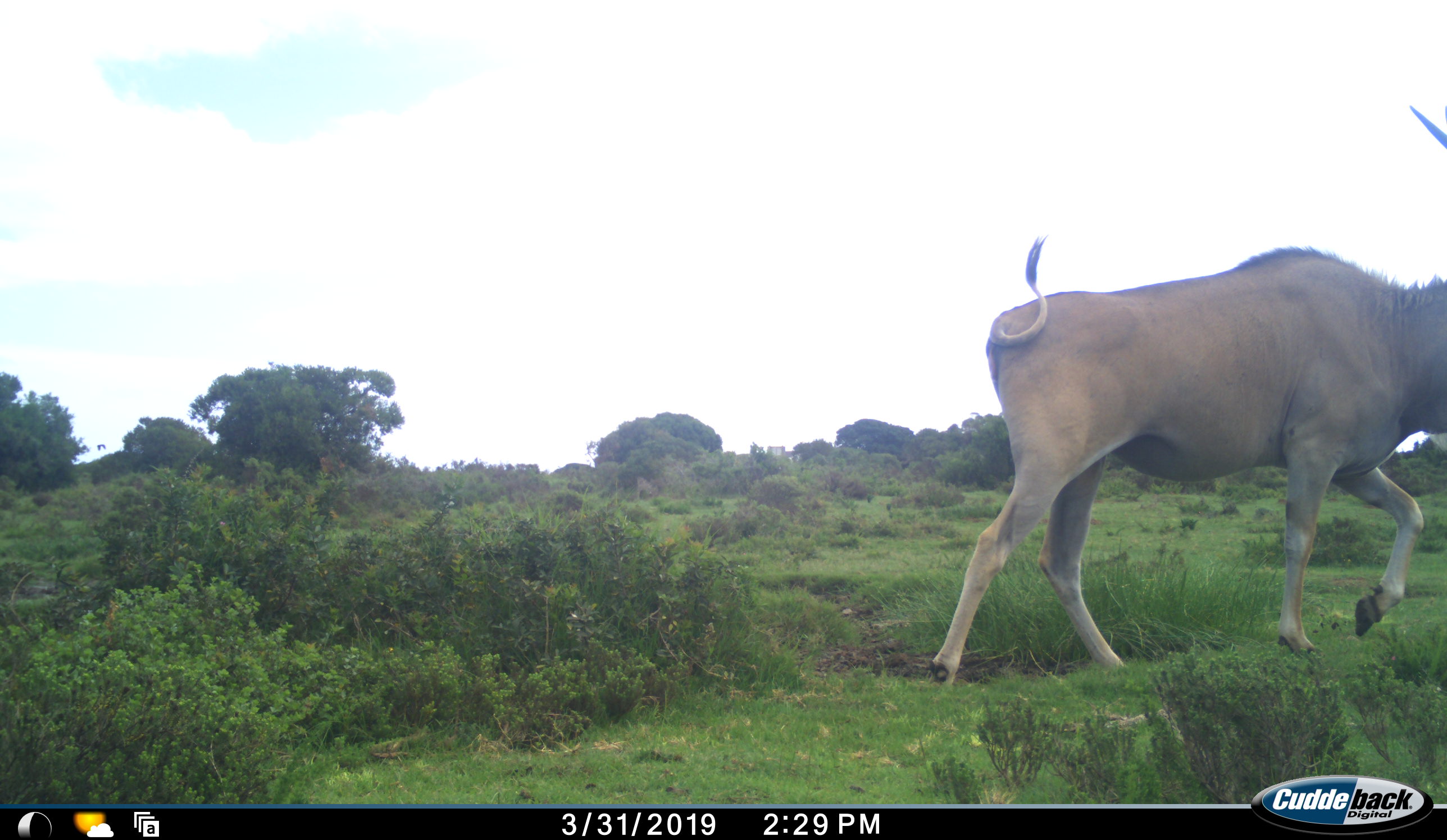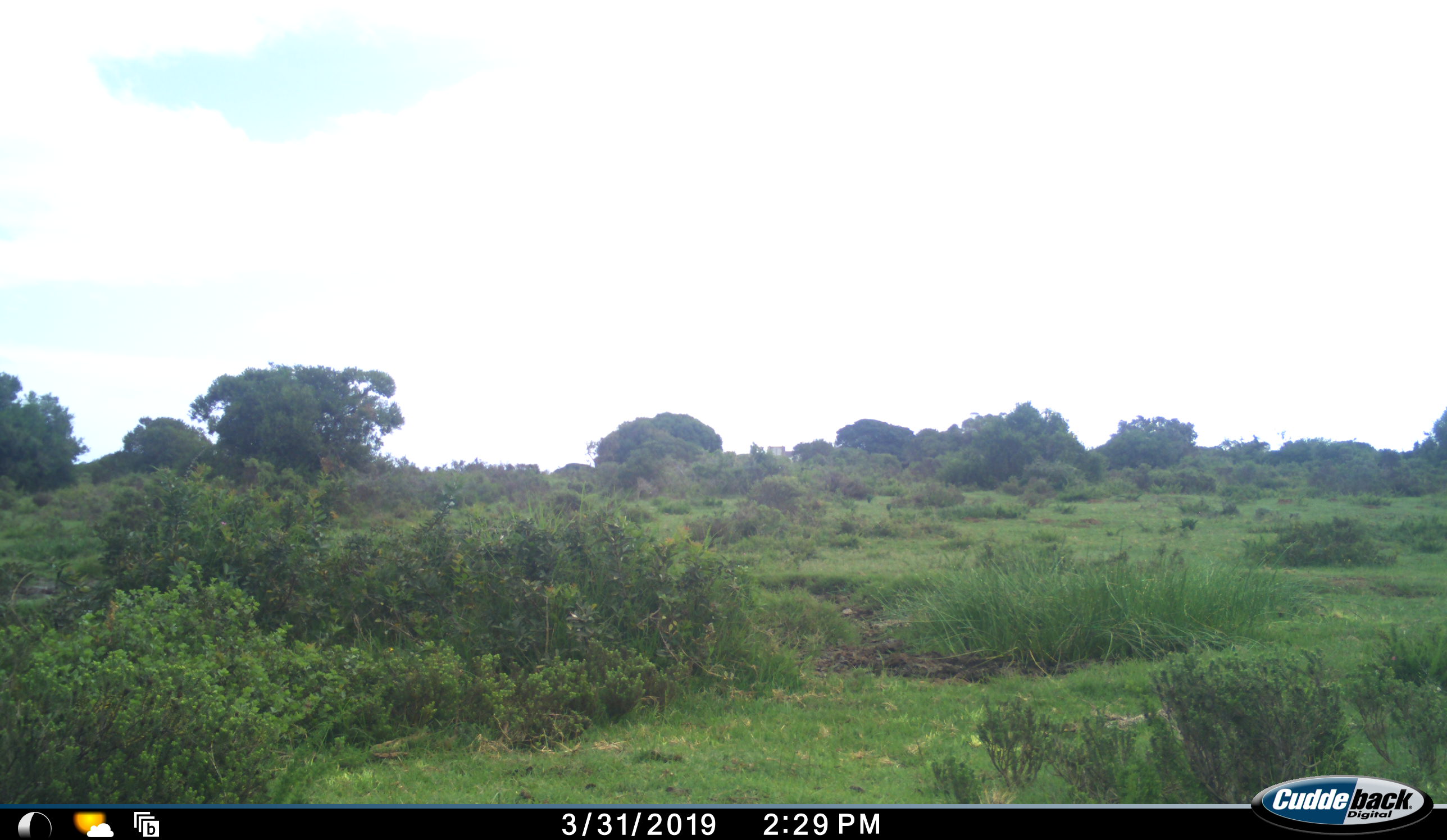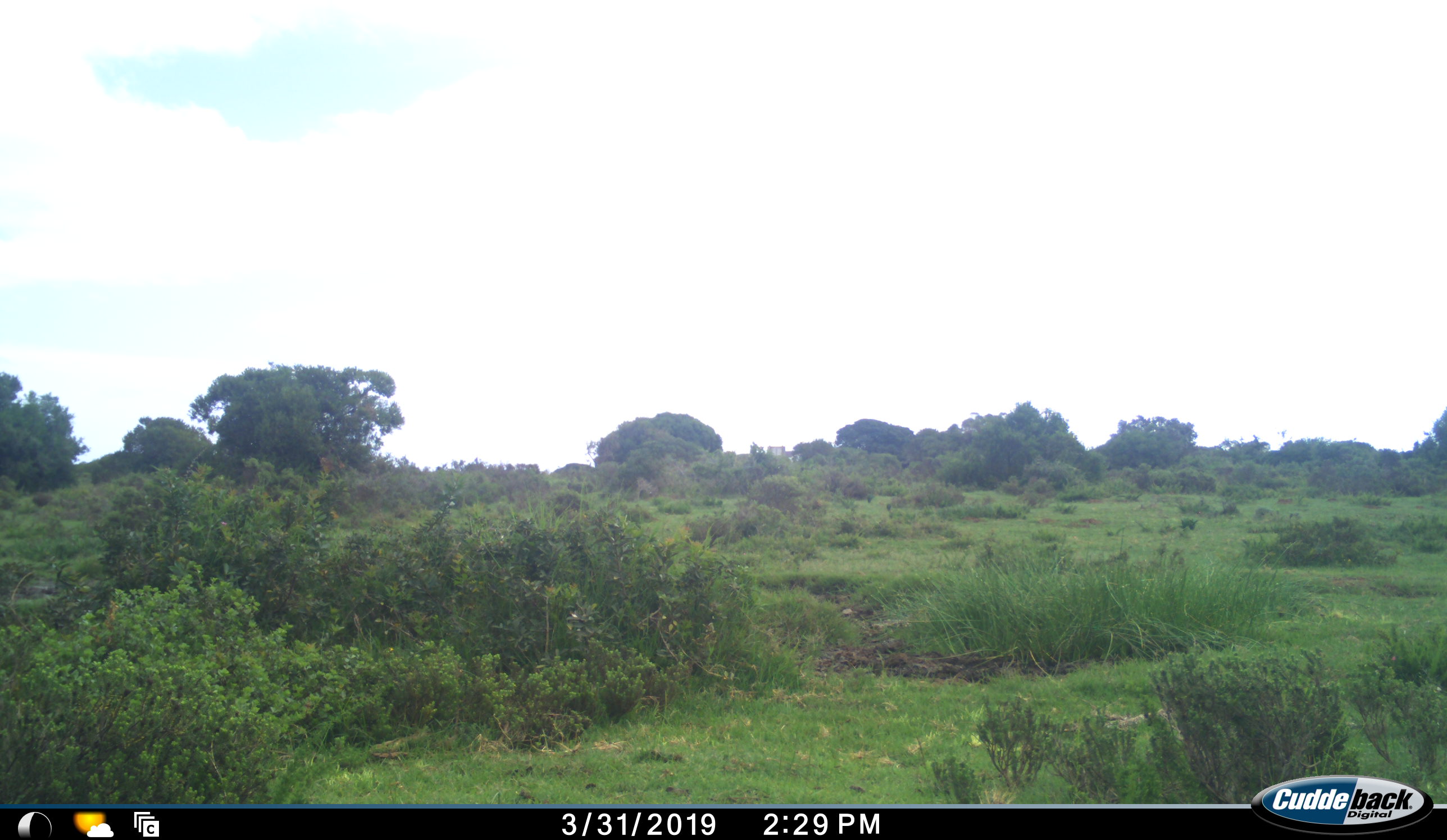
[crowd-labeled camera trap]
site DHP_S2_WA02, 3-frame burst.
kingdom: Animalia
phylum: Chordata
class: Mammalia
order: Artiodactyla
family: Bovidae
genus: Tragelaphus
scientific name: Tragelaphus oryx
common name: eland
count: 1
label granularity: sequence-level